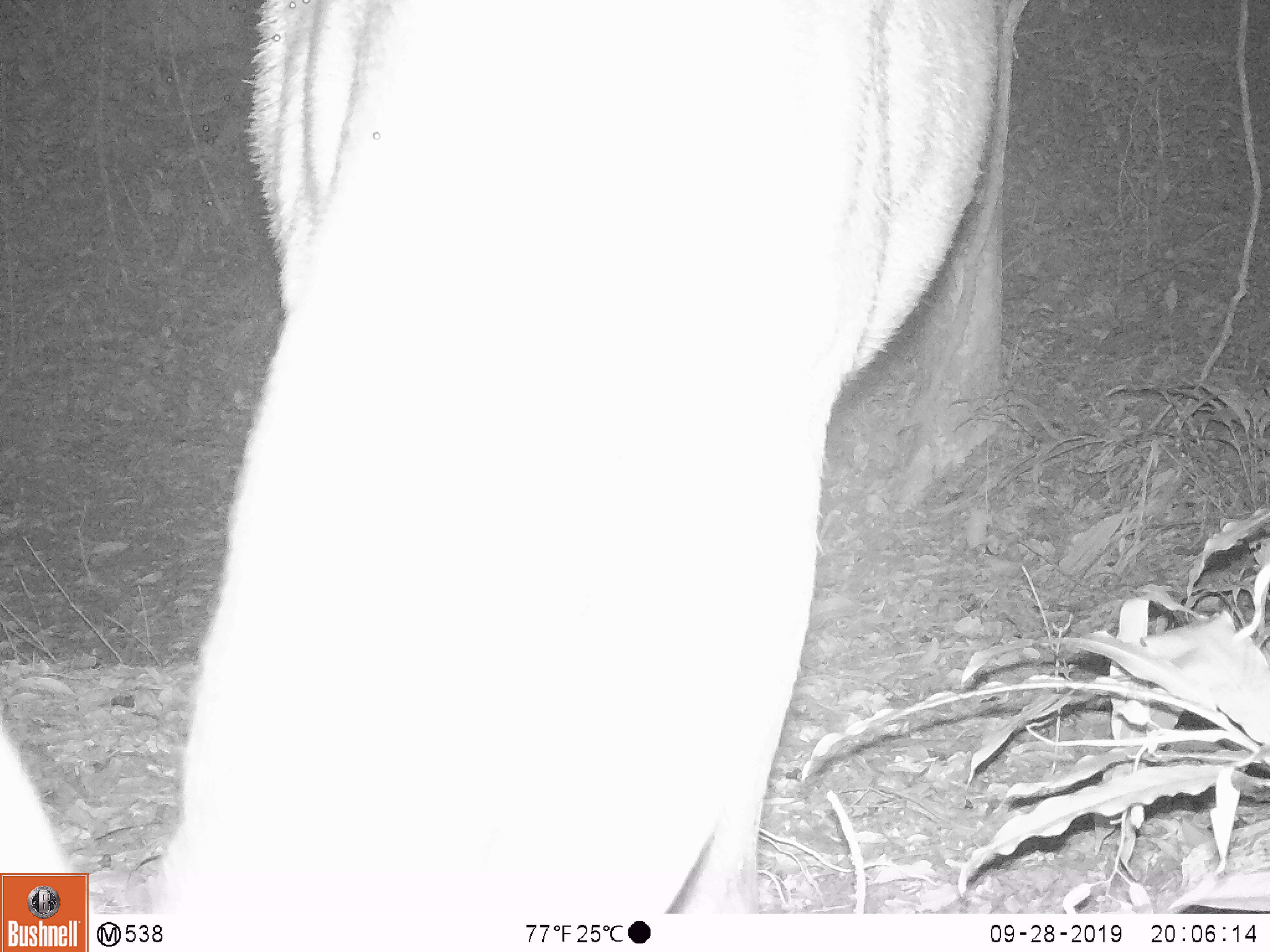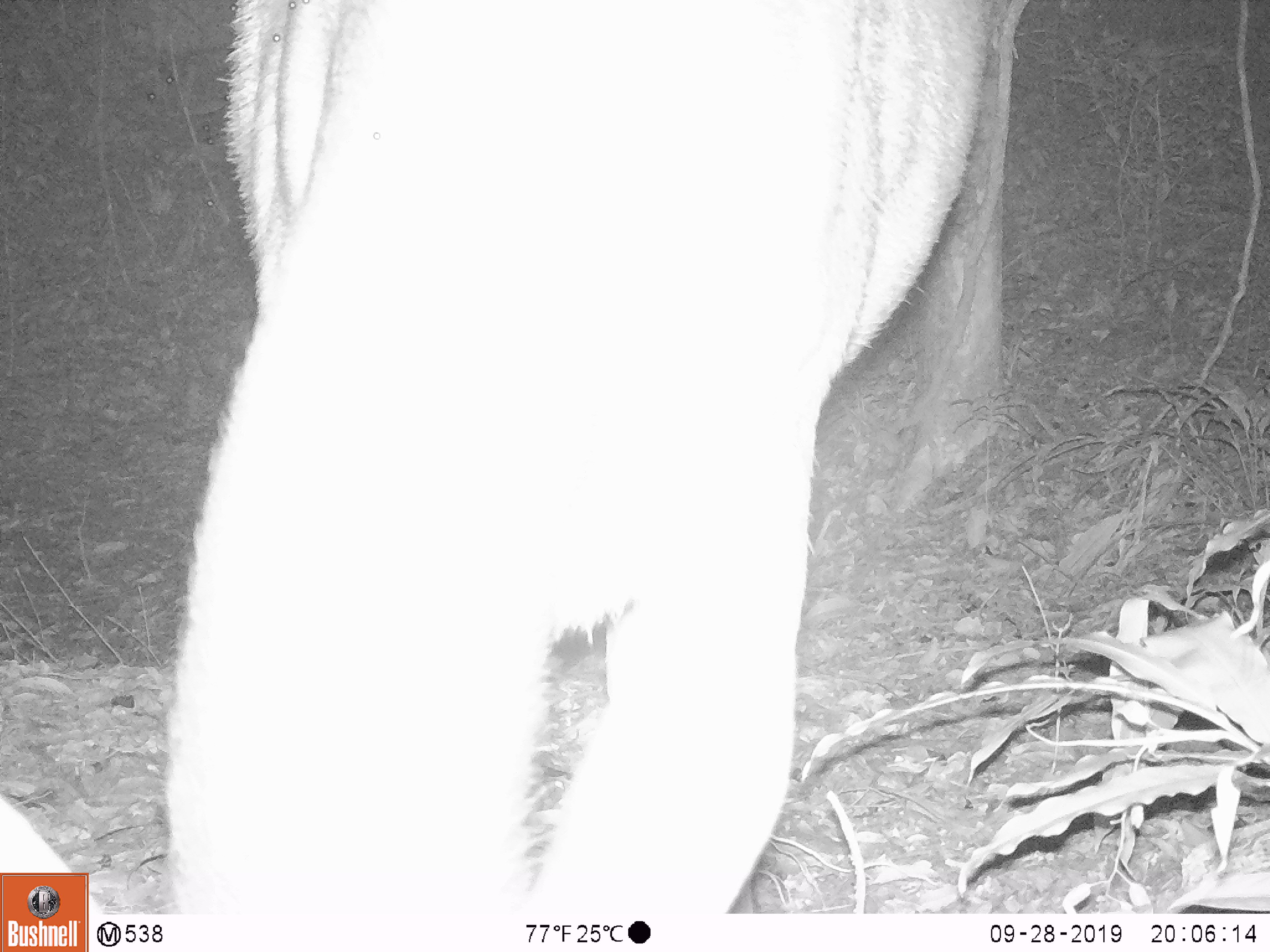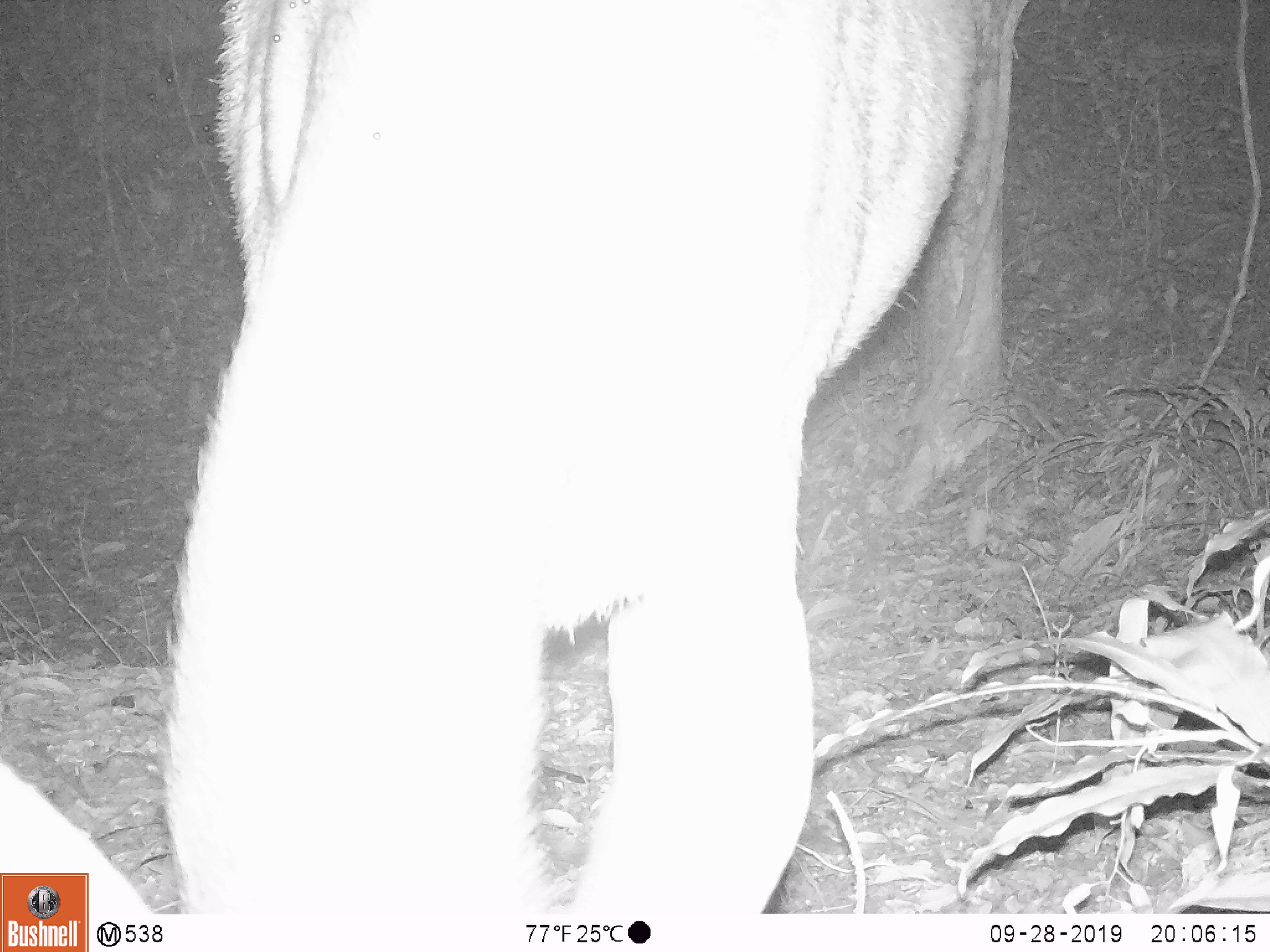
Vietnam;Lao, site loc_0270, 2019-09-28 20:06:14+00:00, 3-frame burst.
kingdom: Animalia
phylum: Chordata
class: Mammalia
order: Artiodactyla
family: Cervidae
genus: Rusa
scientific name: Rusa unicolor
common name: sambar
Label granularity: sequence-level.